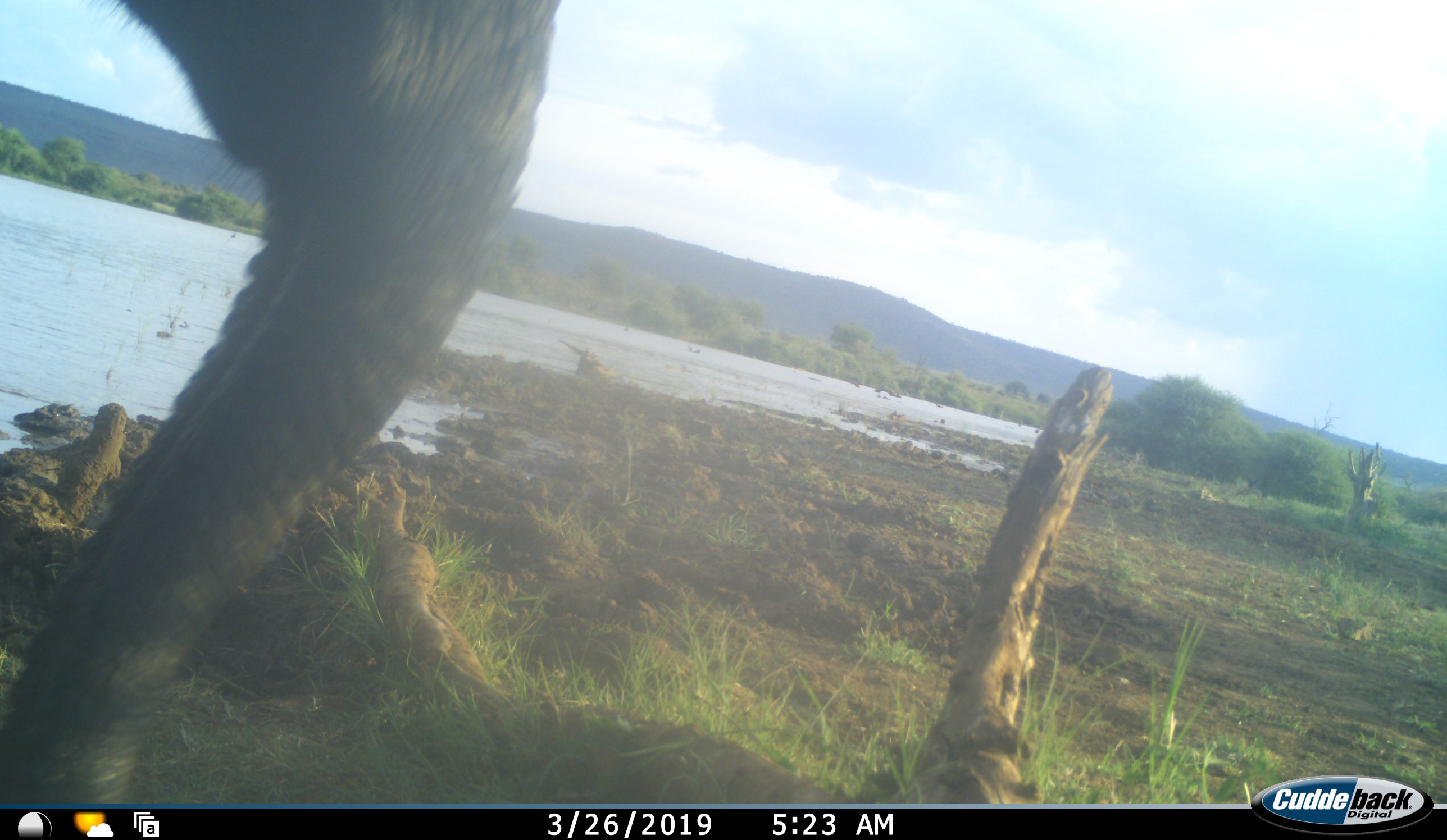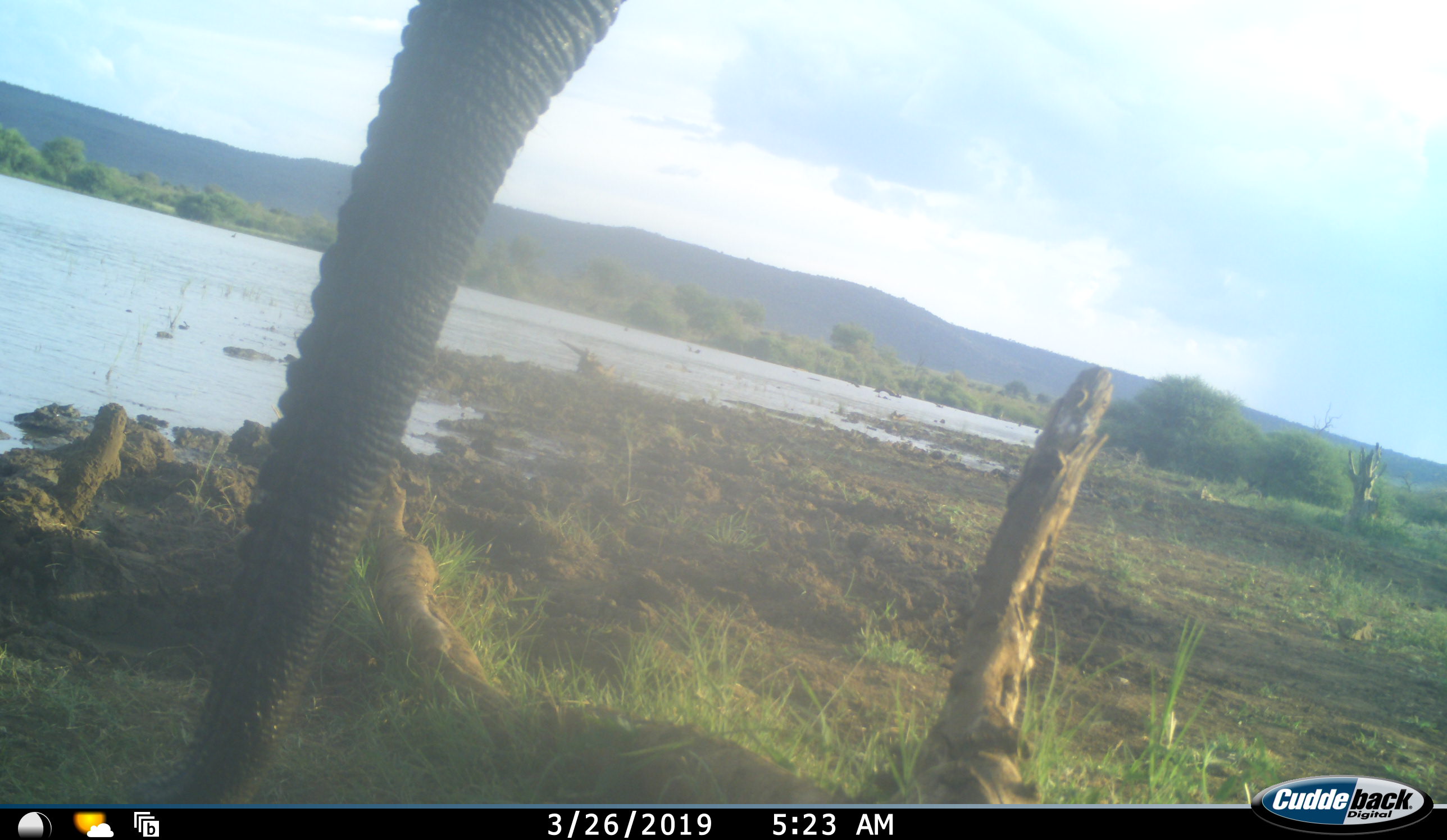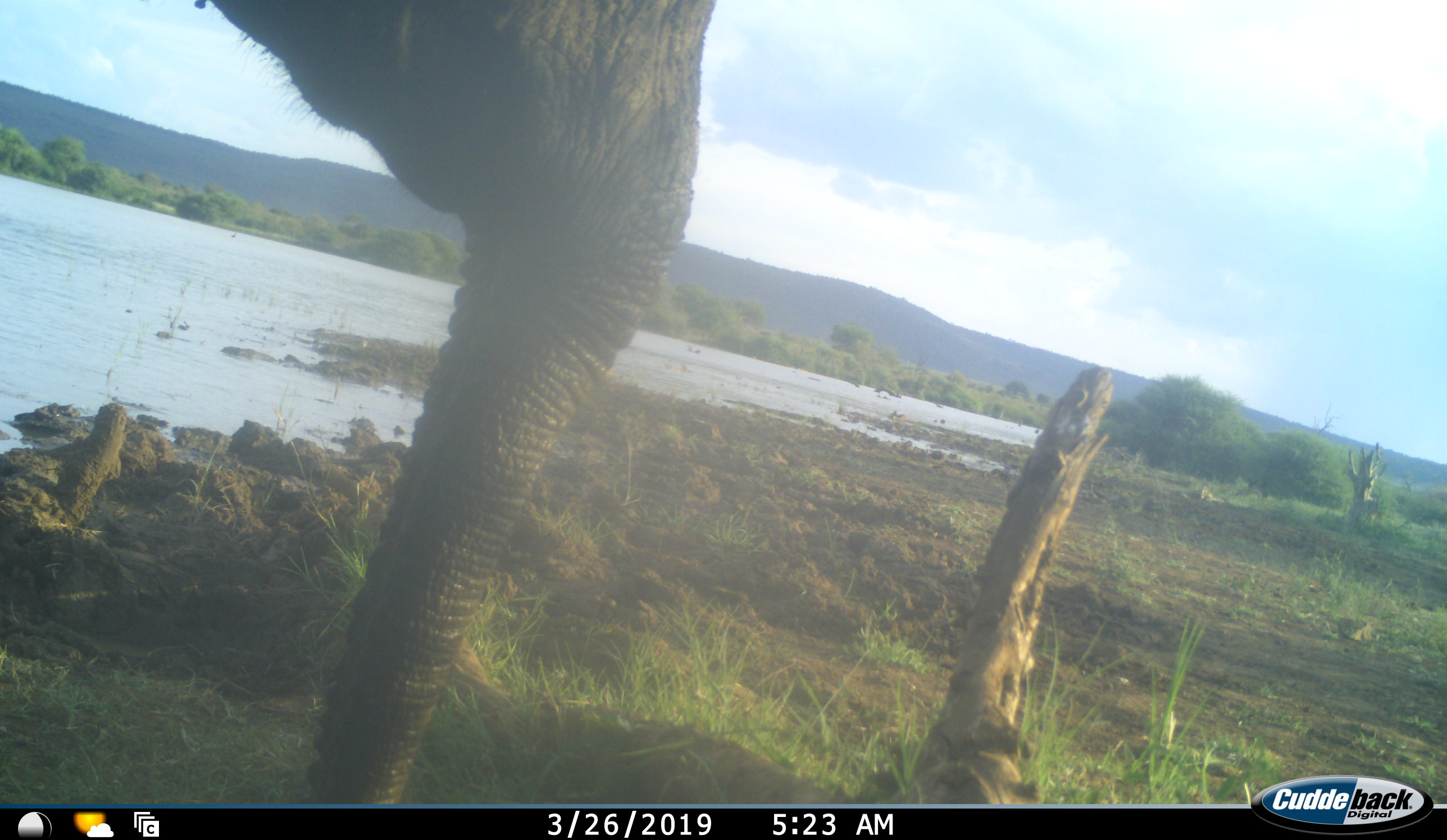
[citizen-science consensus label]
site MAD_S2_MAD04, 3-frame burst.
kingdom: Animalia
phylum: Chordata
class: Mammalia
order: Proboscidea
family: Elephantidae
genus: Loxodonta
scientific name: Loxodonta africana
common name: african bush elephant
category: elephant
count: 1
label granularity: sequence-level